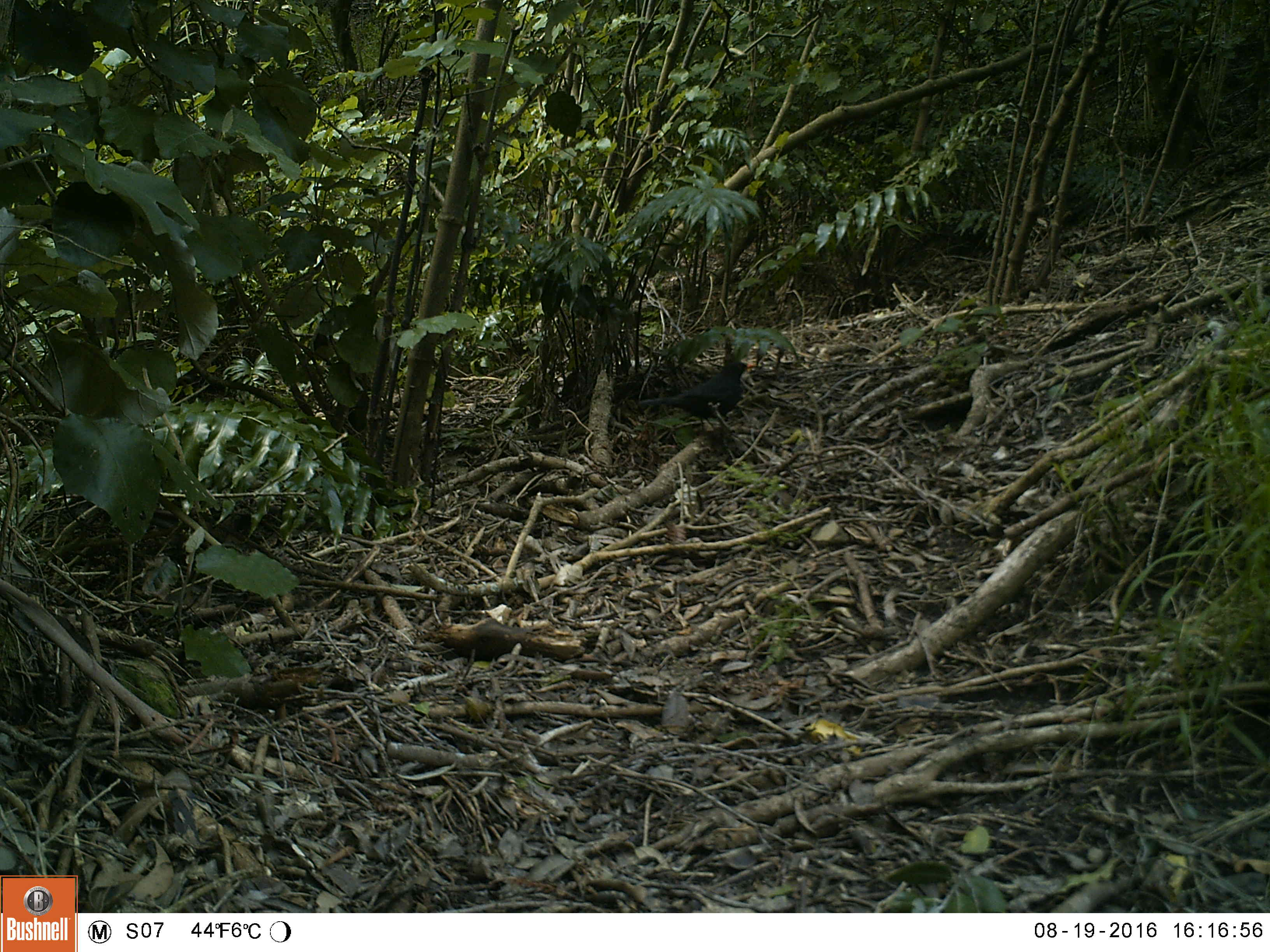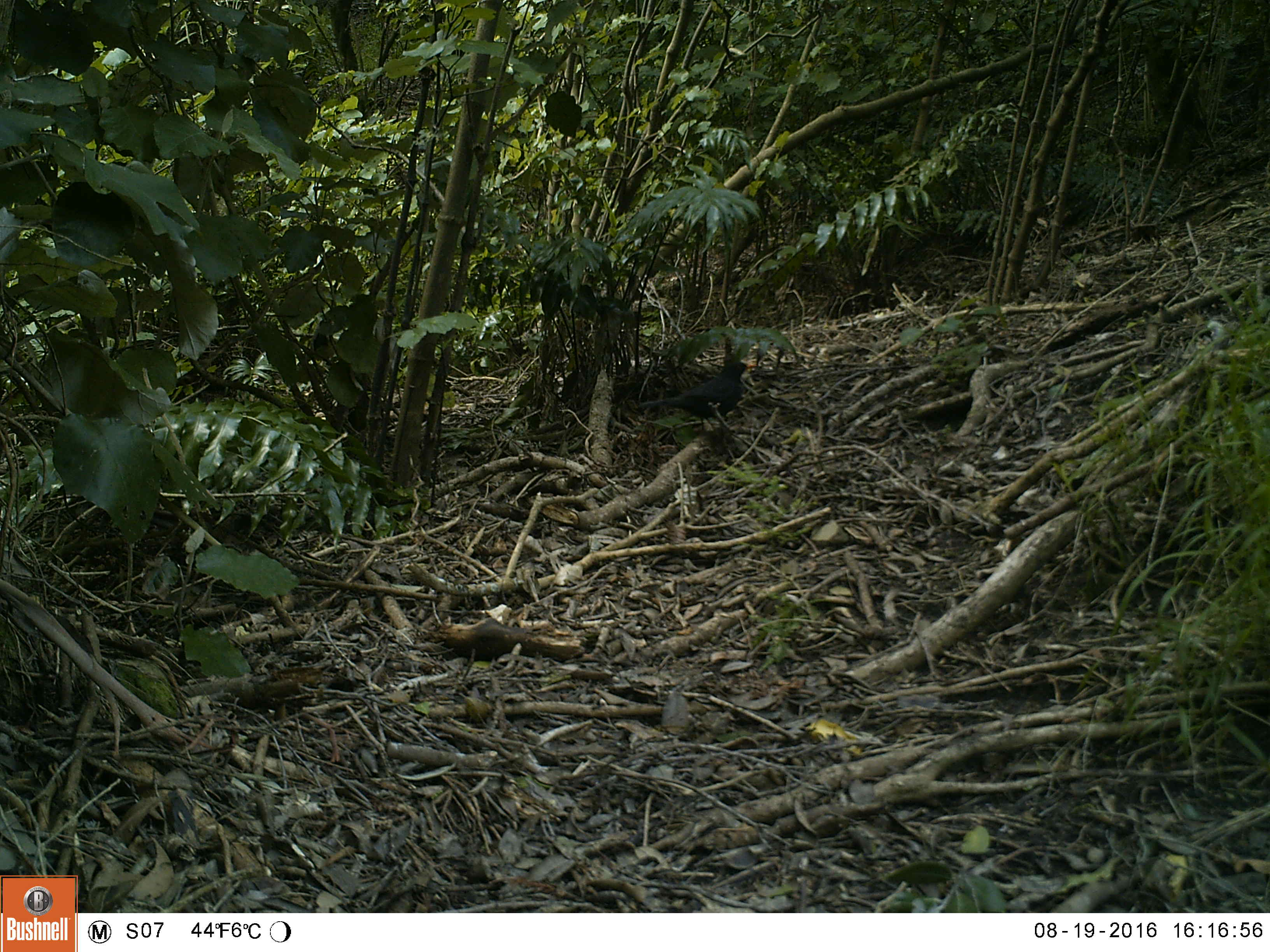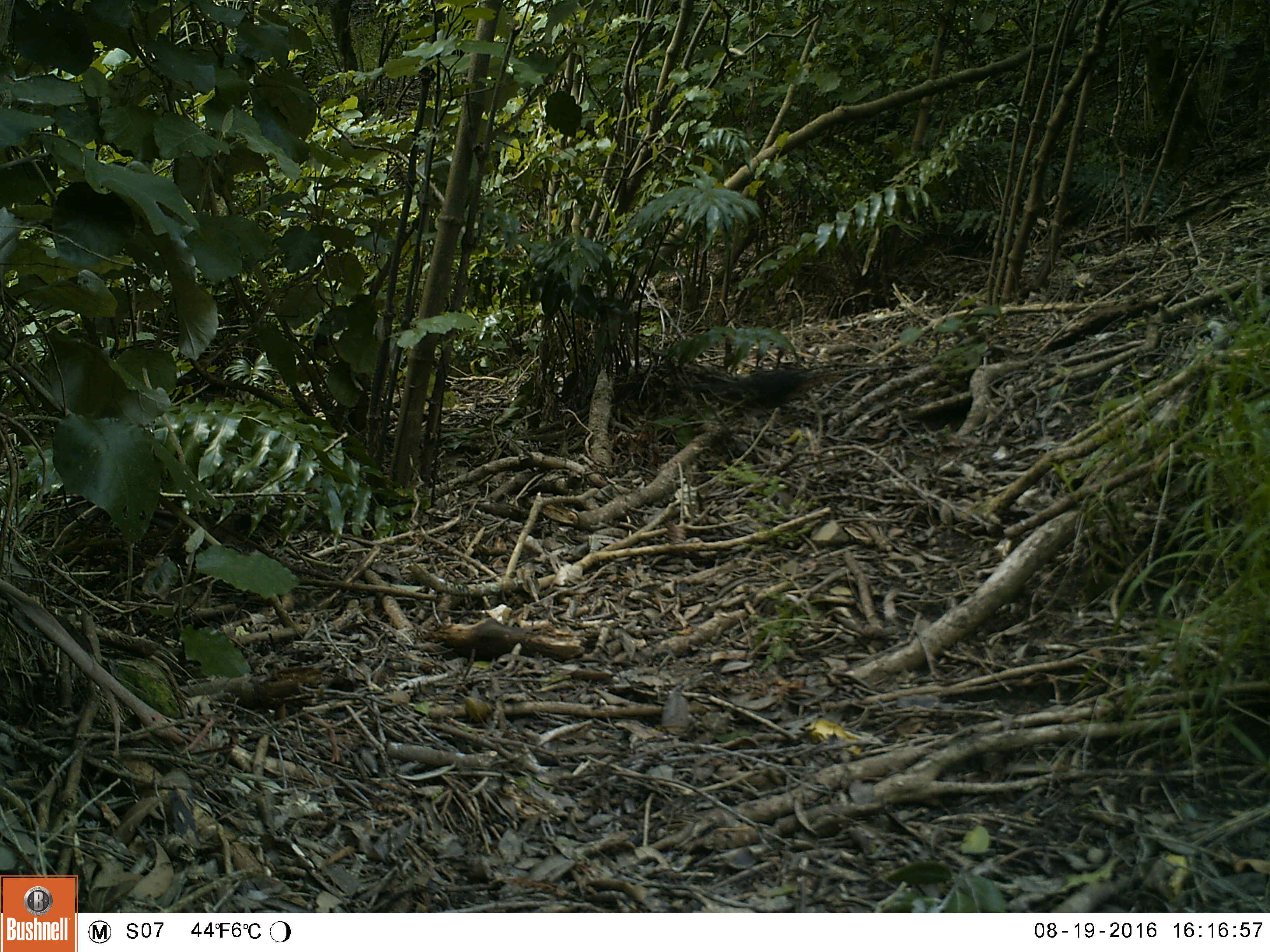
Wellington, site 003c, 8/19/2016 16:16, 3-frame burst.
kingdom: Animalia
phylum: Chordata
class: Aves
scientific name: Aves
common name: bird